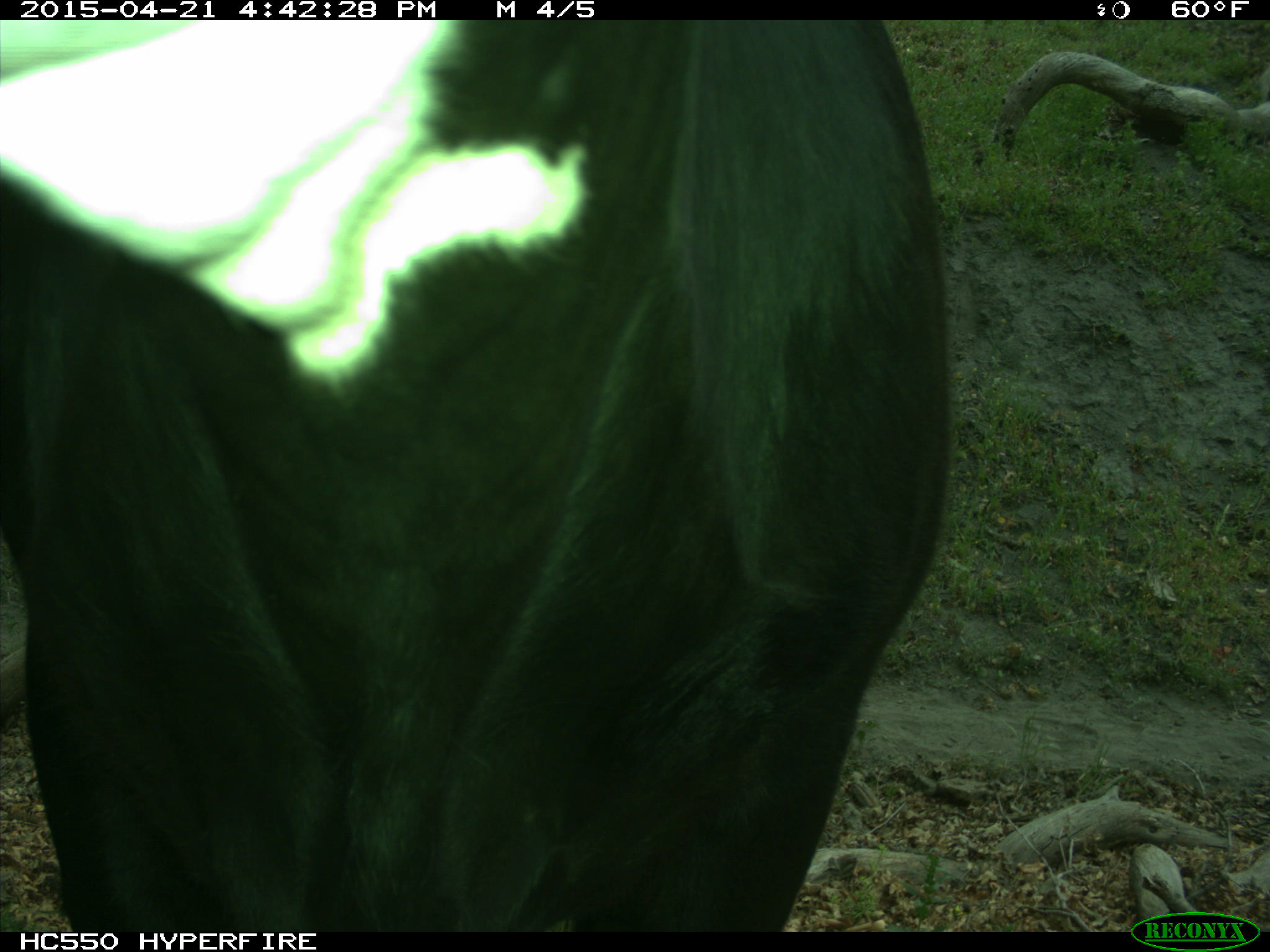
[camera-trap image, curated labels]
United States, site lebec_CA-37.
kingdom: Animalia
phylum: Chordata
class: Mammalia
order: Artiodactyla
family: Bovidae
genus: Bos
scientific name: Bos taurus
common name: domestic cow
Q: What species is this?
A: Bos taurus (domestic cow).